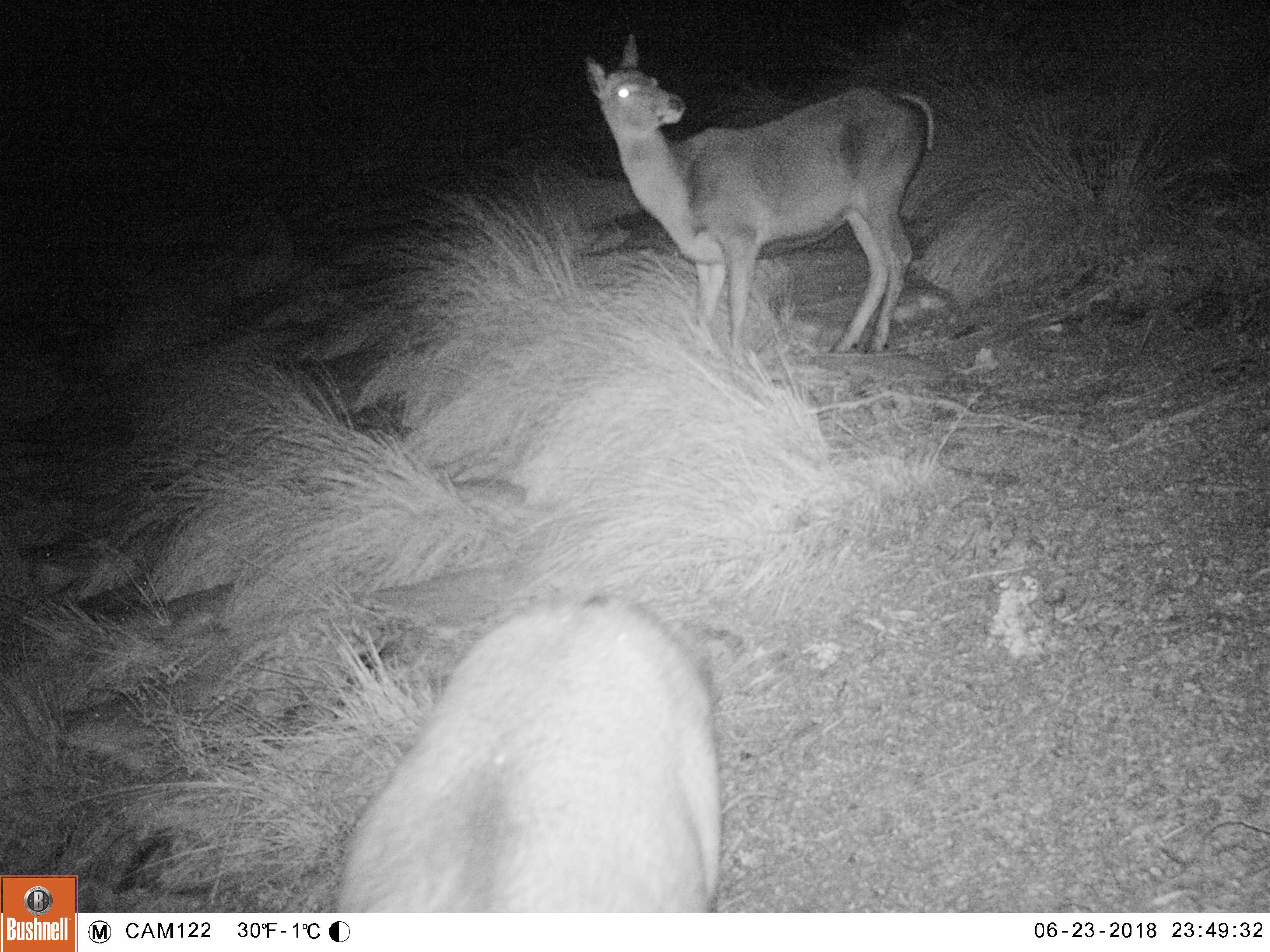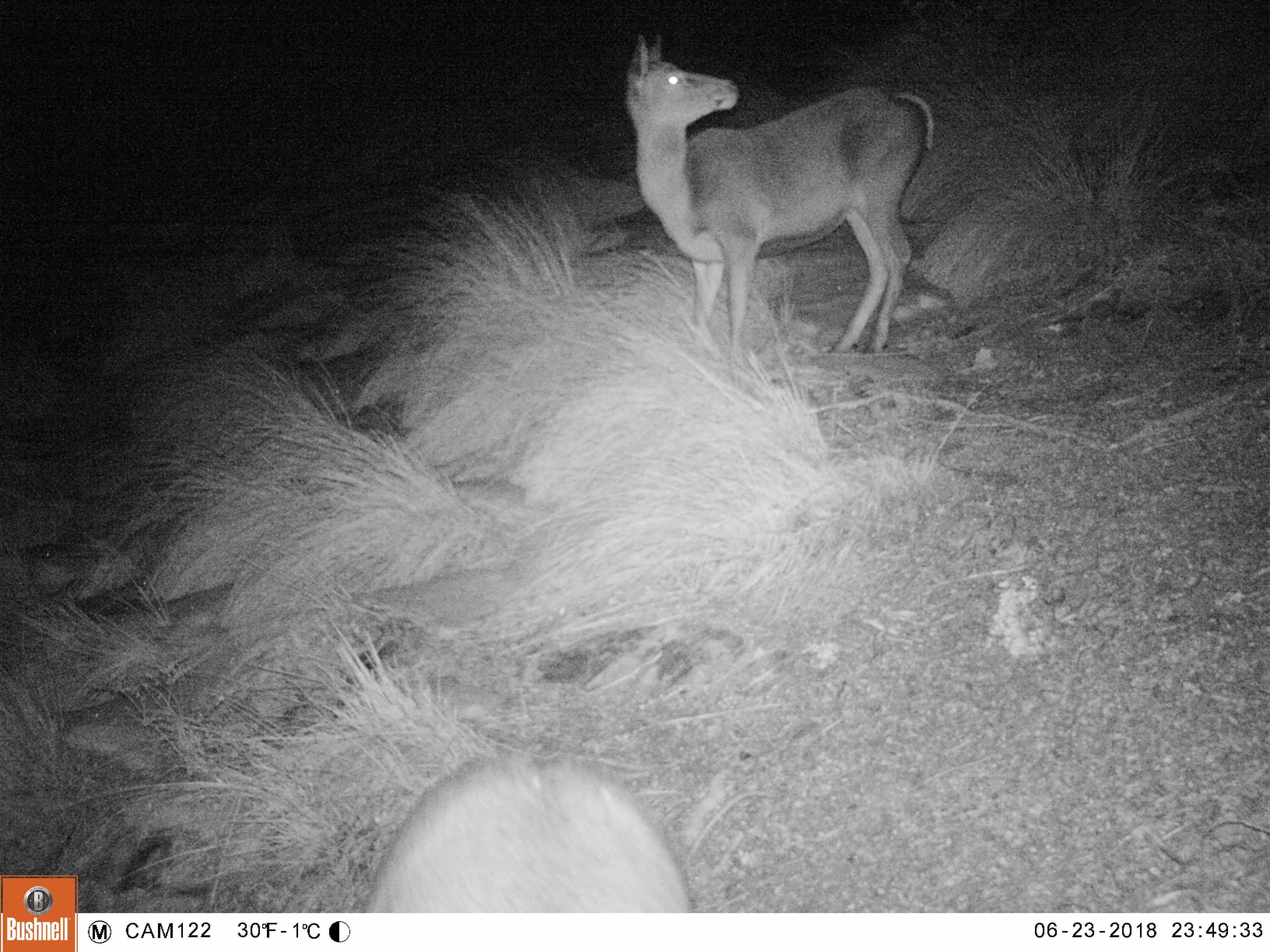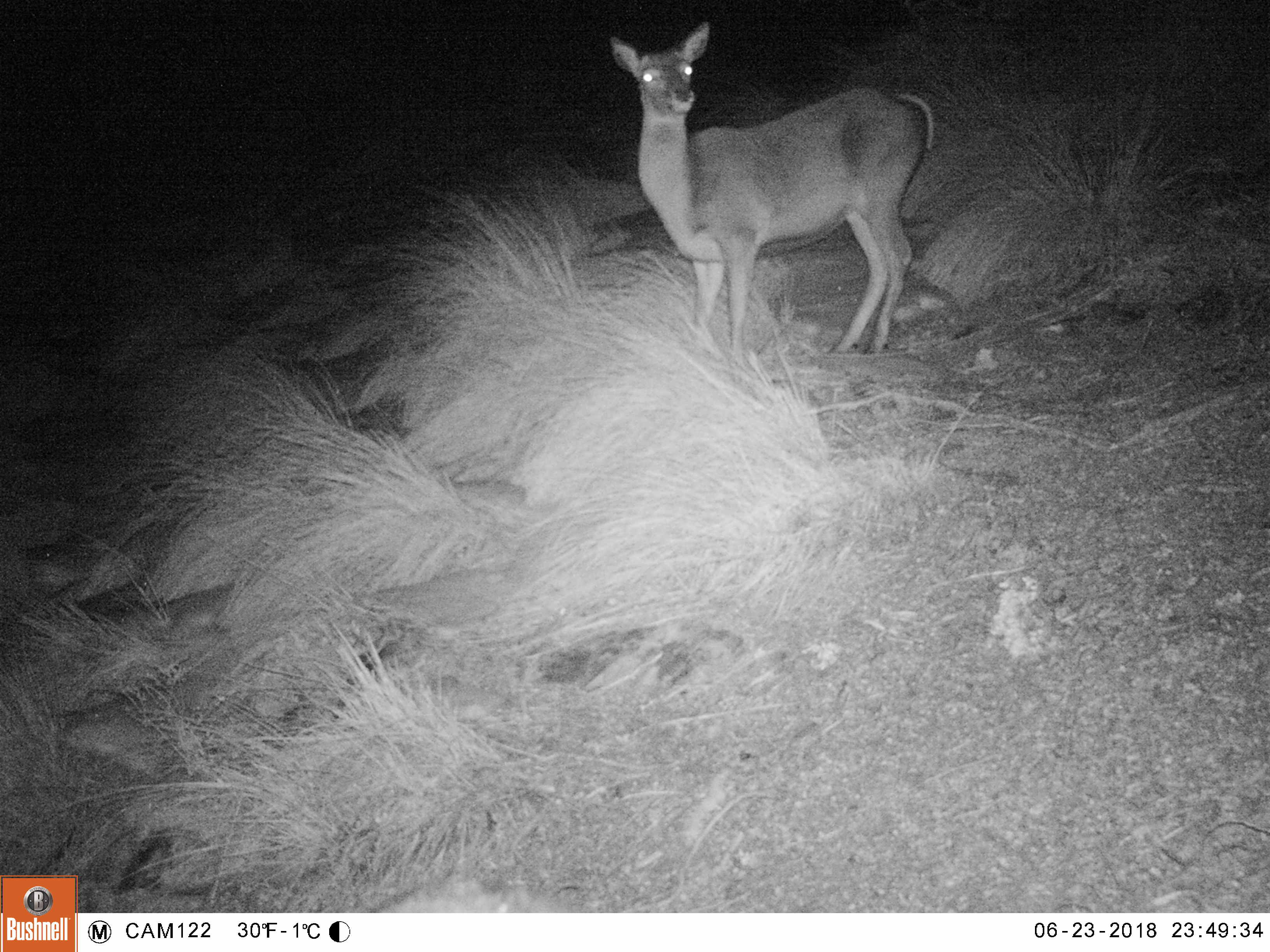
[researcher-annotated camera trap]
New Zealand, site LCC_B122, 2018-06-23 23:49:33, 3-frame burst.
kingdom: Animalia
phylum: Chordata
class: Mammalia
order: Artiodactyla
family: Cervidae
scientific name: Cervidae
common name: deer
Deer (Cervidae).